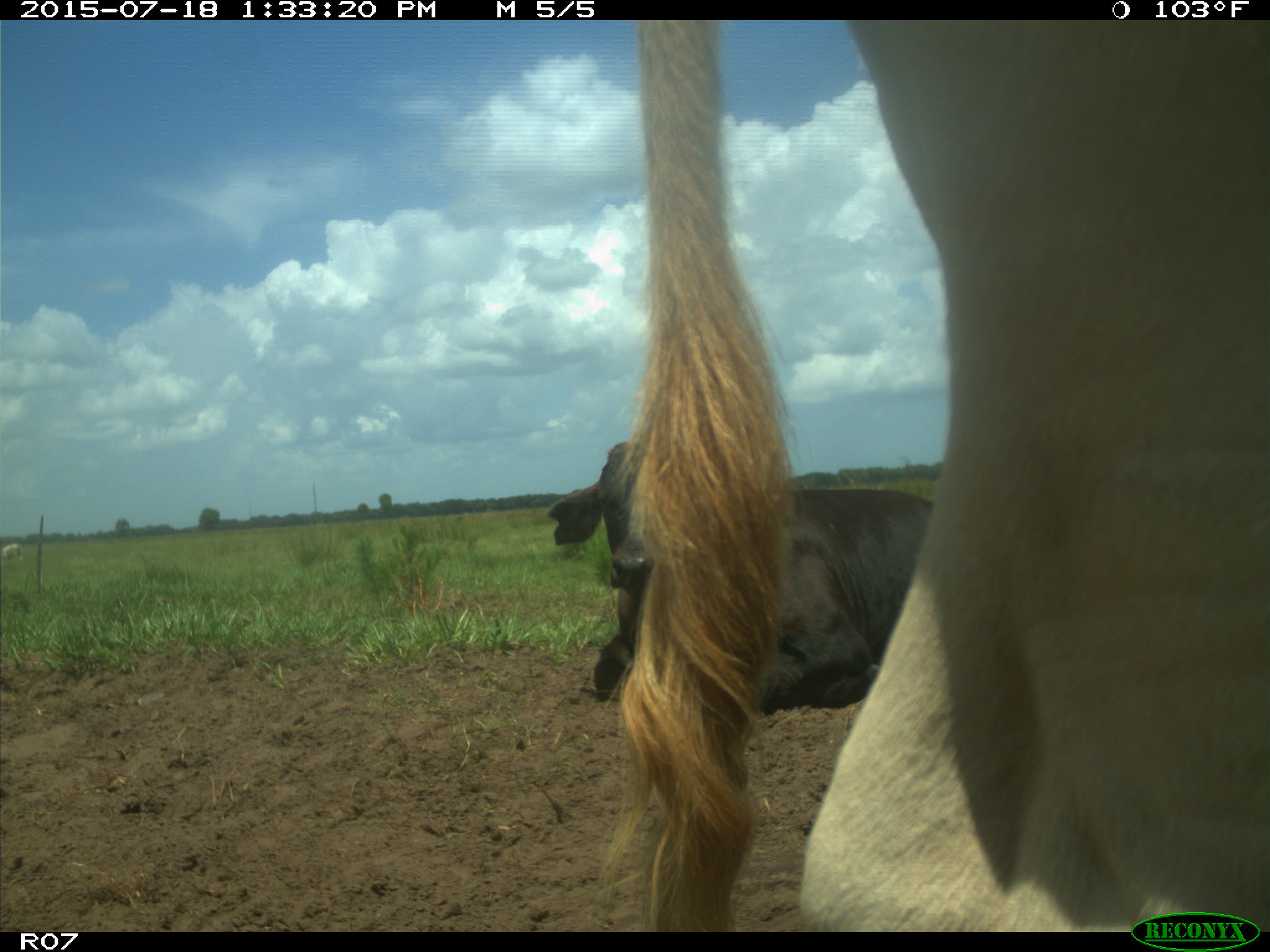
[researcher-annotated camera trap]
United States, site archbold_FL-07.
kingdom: Animalia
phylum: Chordata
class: Mammalia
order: Artiodactyla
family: Bovidae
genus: Bos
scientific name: Bos taurus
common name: domestic cow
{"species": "Bos taurus (domestic cow)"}